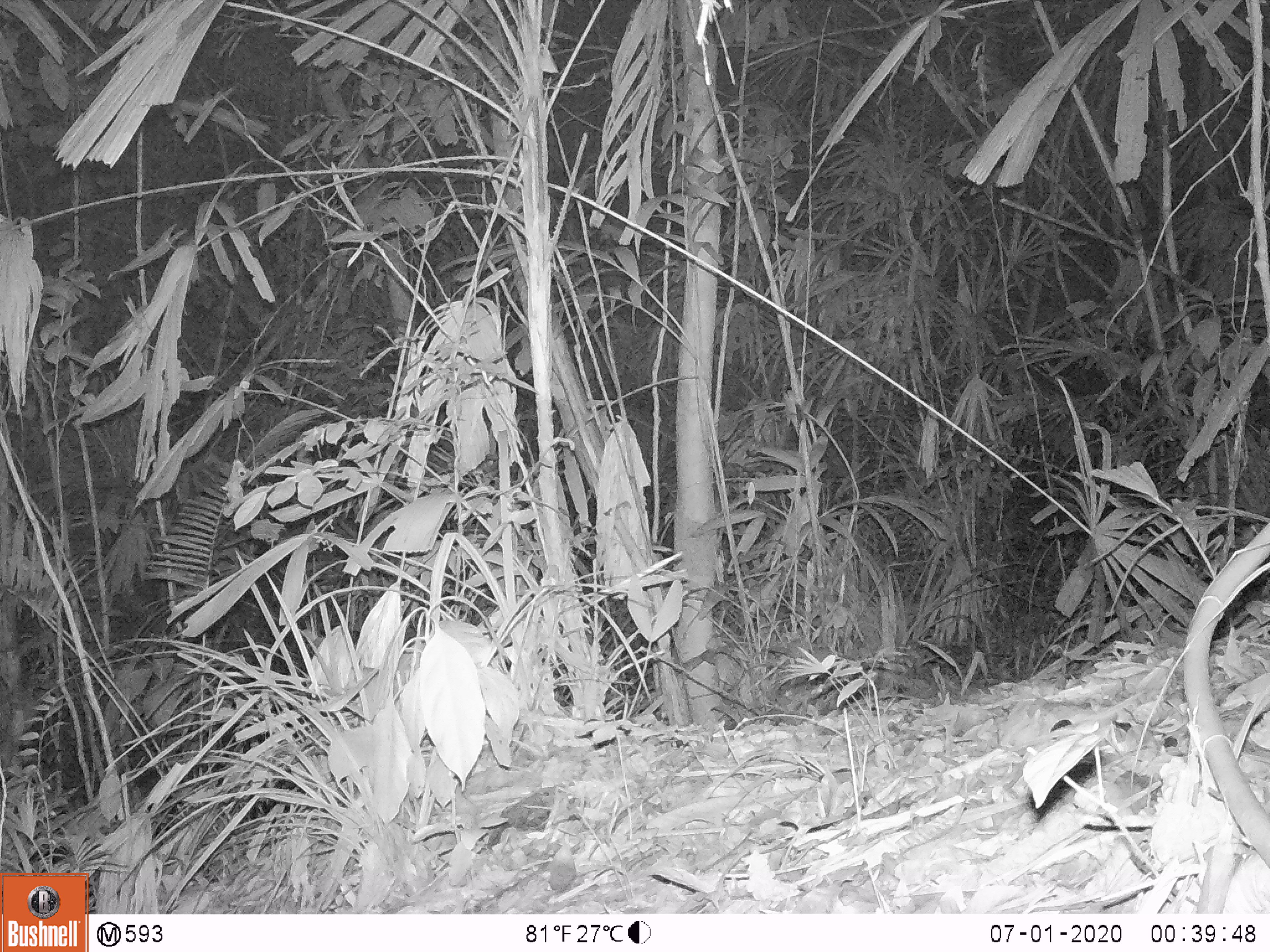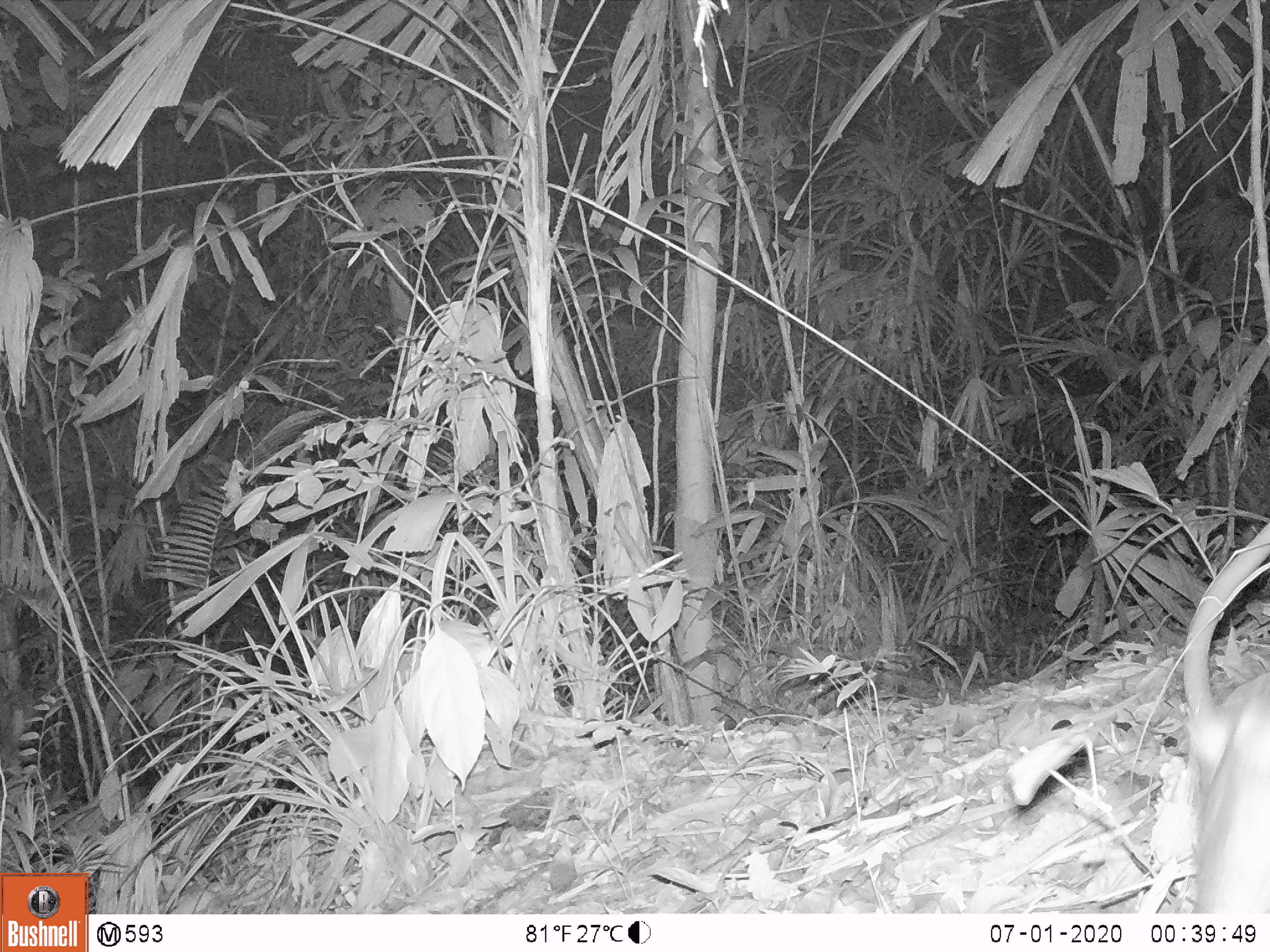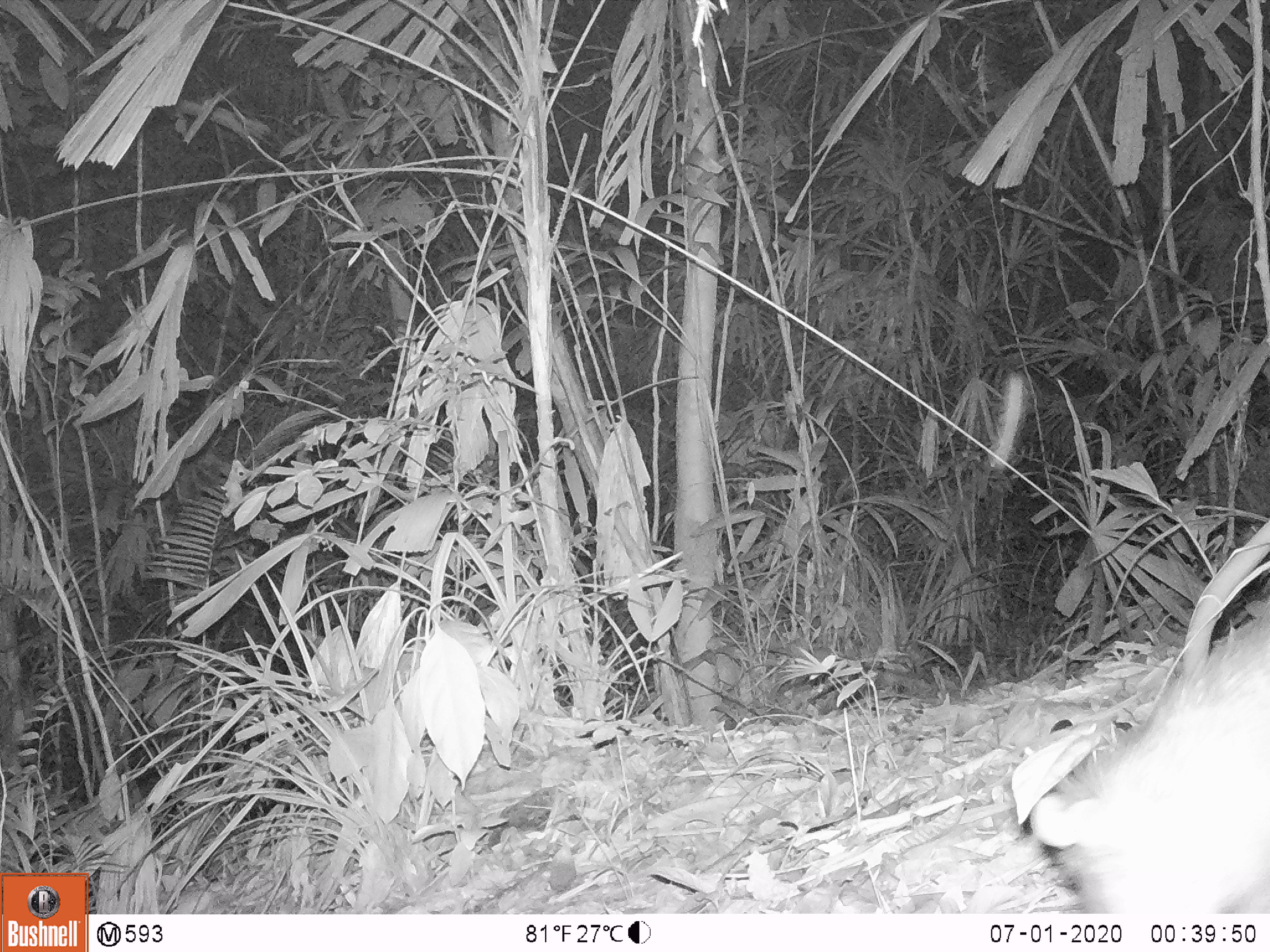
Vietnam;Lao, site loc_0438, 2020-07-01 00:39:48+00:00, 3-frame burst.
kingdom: Animalia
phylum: Chordata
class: Mammalia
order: Rodentia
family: Hystricidae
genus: Atherurus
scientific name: Atherurus macrourus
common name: asiatic brush-tailed porcupine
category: asiatic brush tailed porcupine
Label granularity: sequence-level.